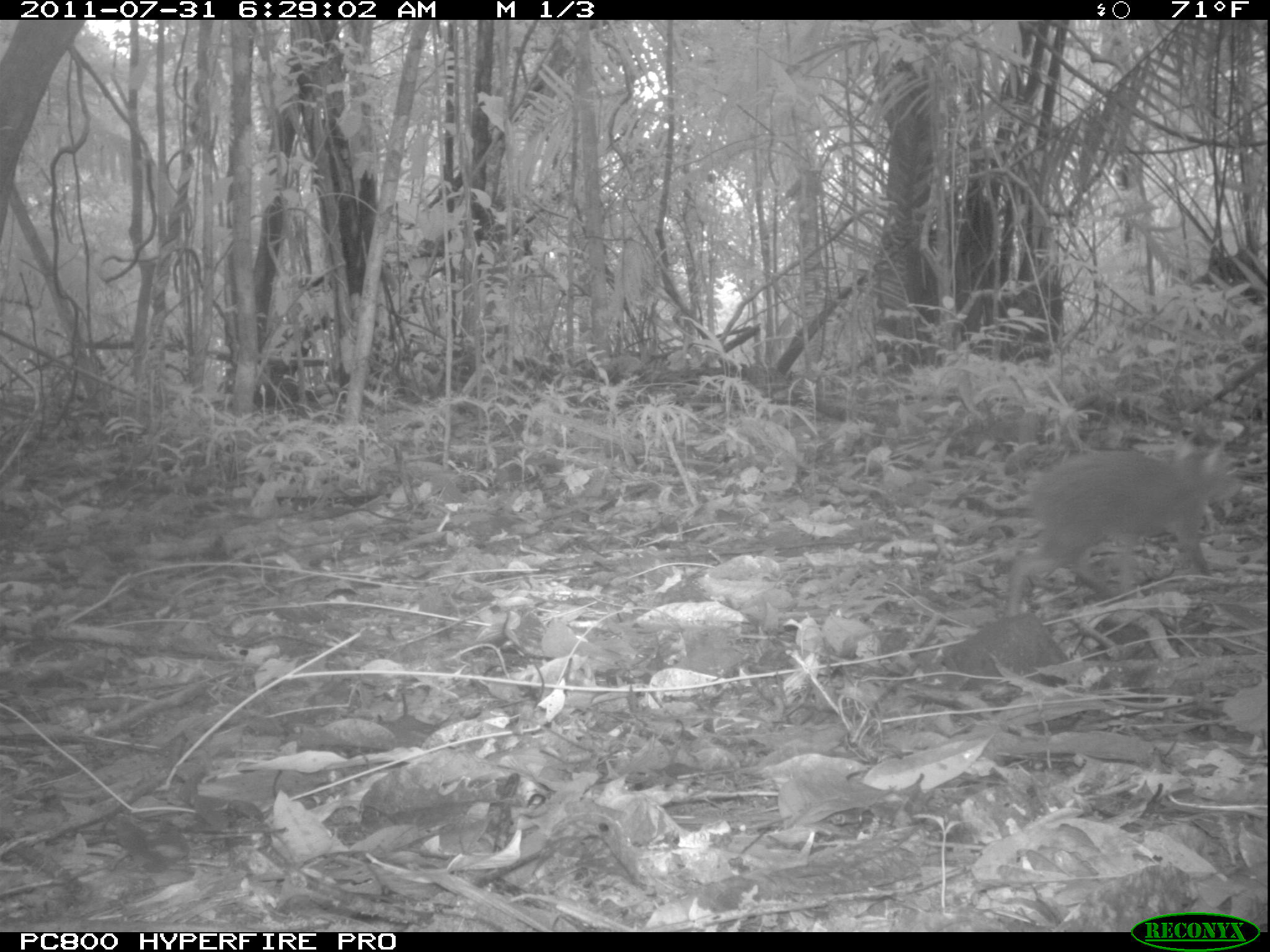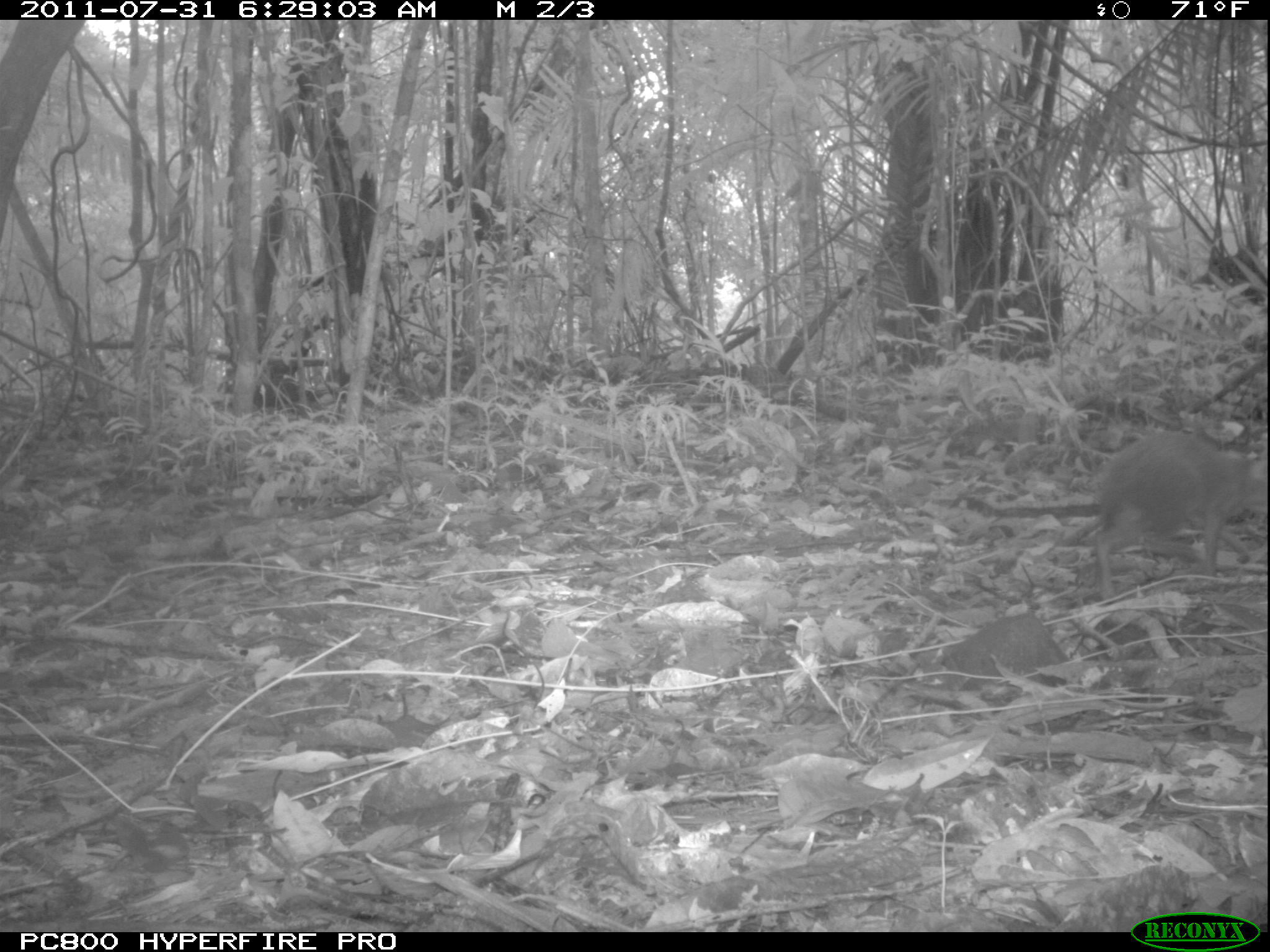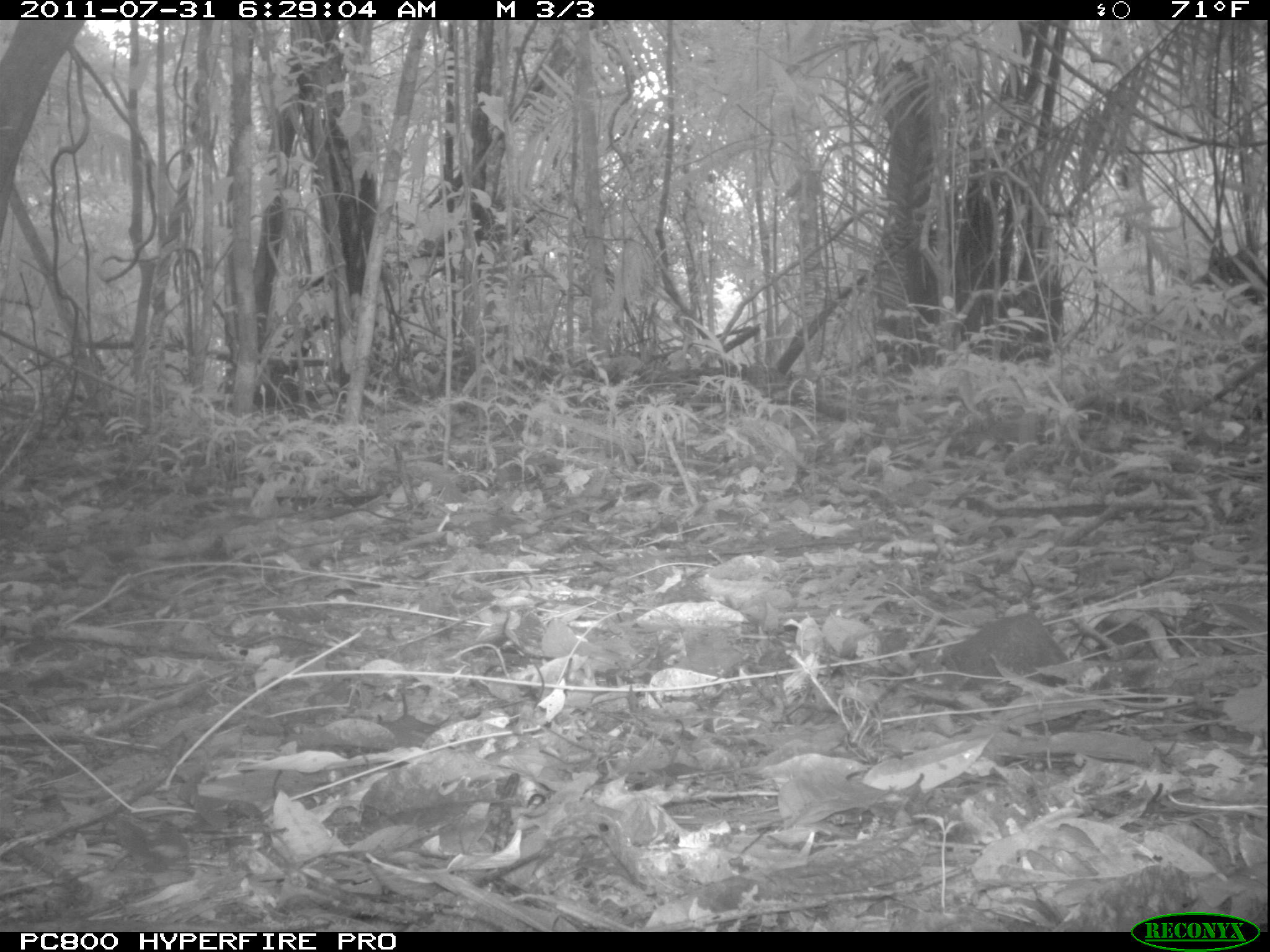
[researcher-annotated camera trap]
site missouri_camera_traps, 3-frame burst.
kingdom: Animalia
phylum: Chordata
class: Mammalia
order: Rodentia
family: Dasyproctidae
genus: Dasyprocta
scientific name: Dasyprocta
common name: agouti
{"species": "agouti (Dasyprocta)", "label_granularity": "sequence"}